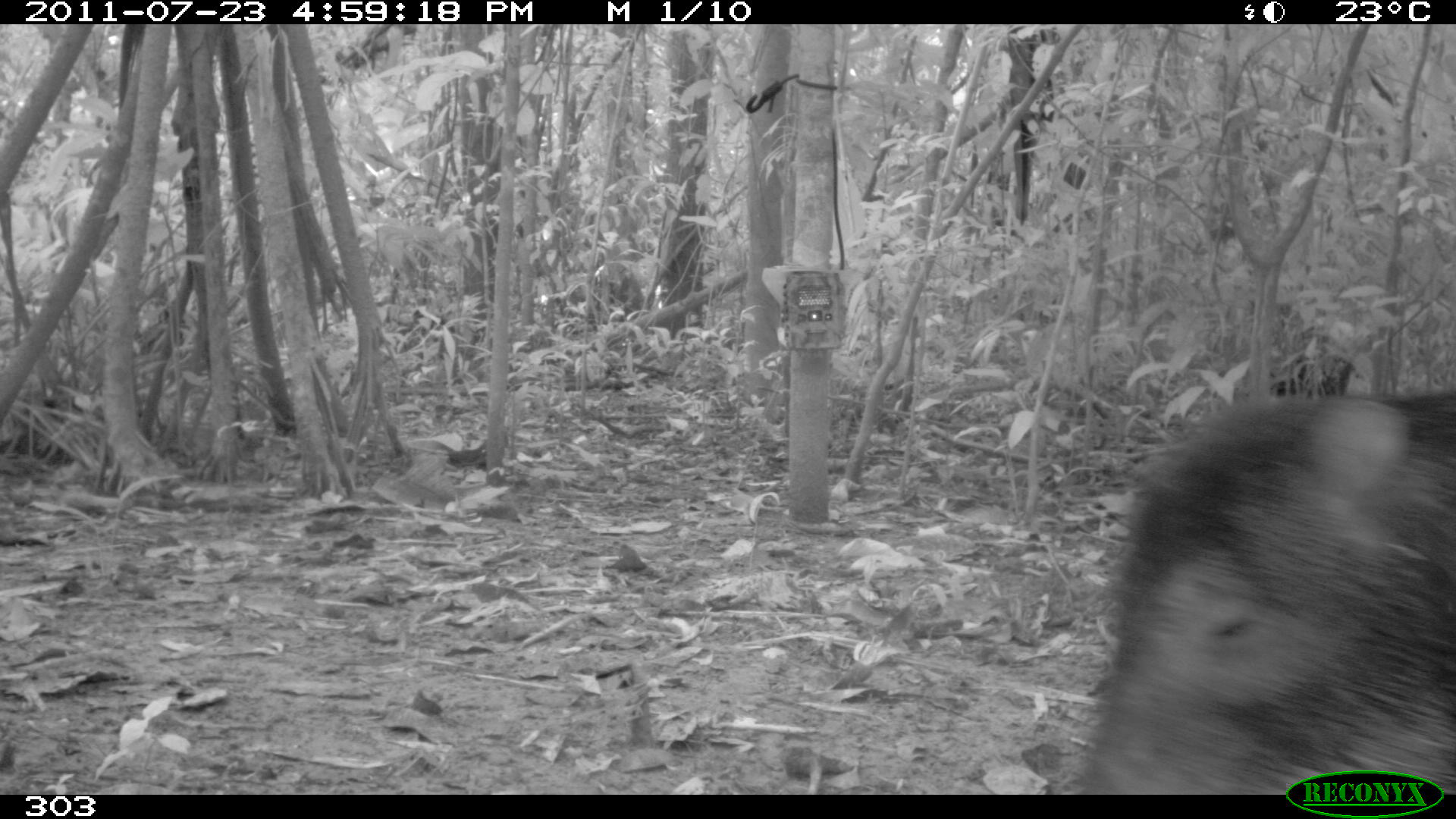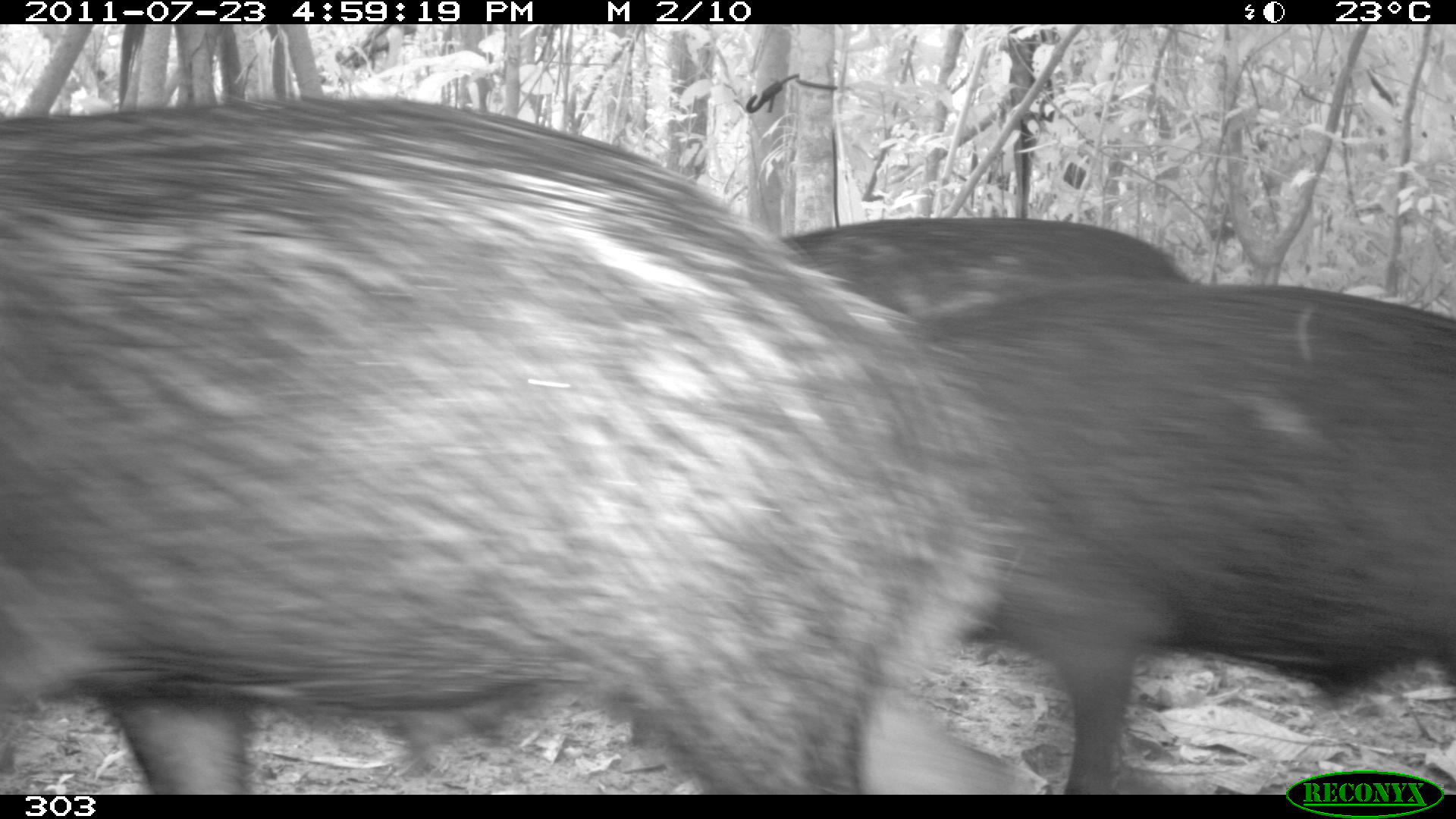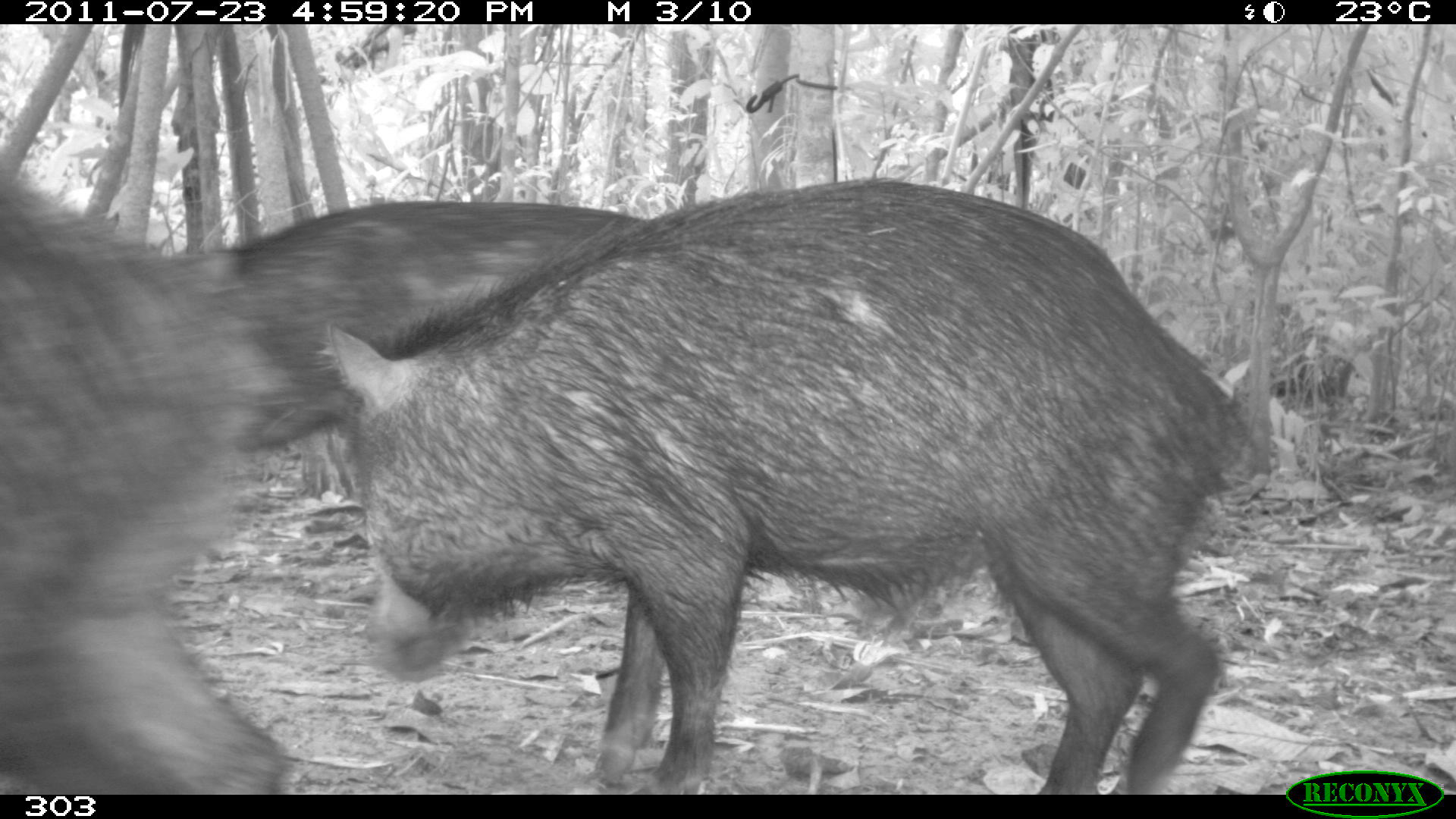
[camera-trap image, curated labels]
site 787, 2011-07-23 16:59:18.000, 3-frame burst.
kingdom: Animalia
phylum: Chordata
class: Mammalia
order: Artiodactyla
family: Tayassuidae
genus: Tayassu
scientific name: Tayassu pecari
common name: white-lipped peccary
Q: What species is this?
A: Tayassu pecari (white-lipped peccary).